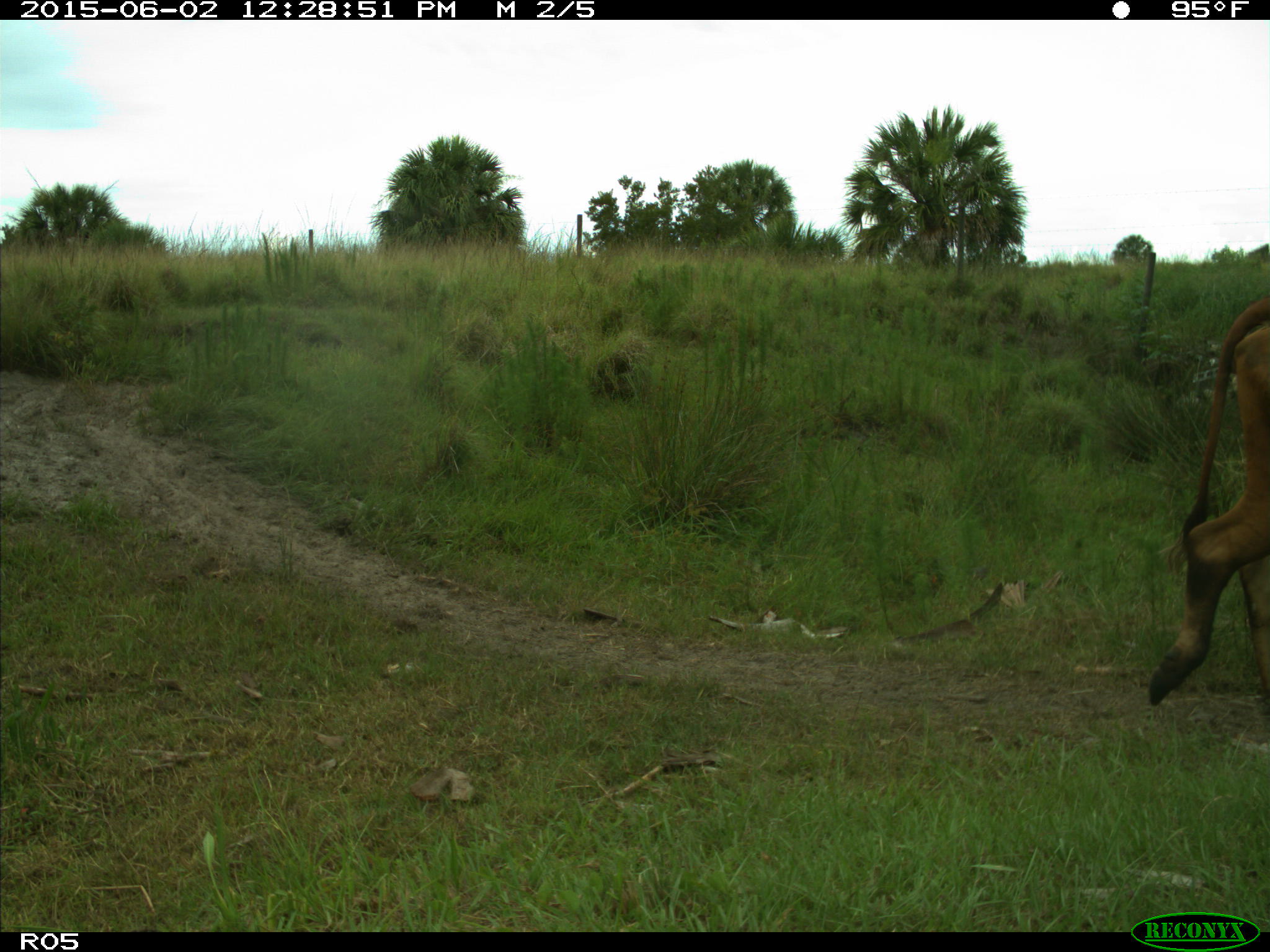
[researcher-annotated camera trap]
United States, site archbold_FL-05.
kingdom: Animalia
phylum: Chordata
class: Mammalia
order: Artiodactyla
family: Bovidae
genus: Bos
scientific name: Bos taurus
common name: domestic cow